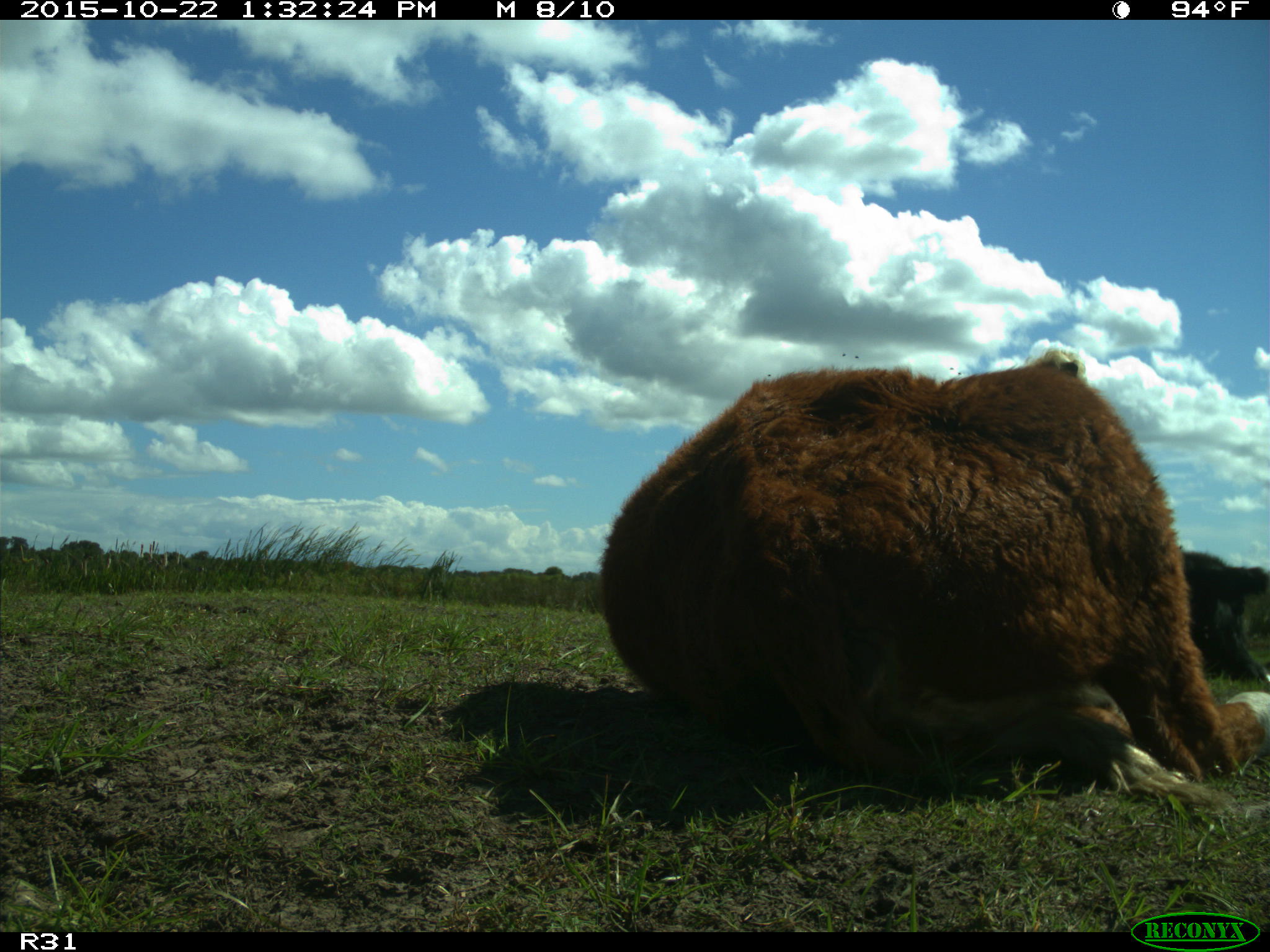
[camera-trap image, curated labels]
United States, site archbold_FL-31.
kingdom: Animalia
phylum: Chordata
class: Mammalia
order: Artiodactyla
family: Bovidae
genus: Bos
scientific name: Bos taurus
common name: domestic cow